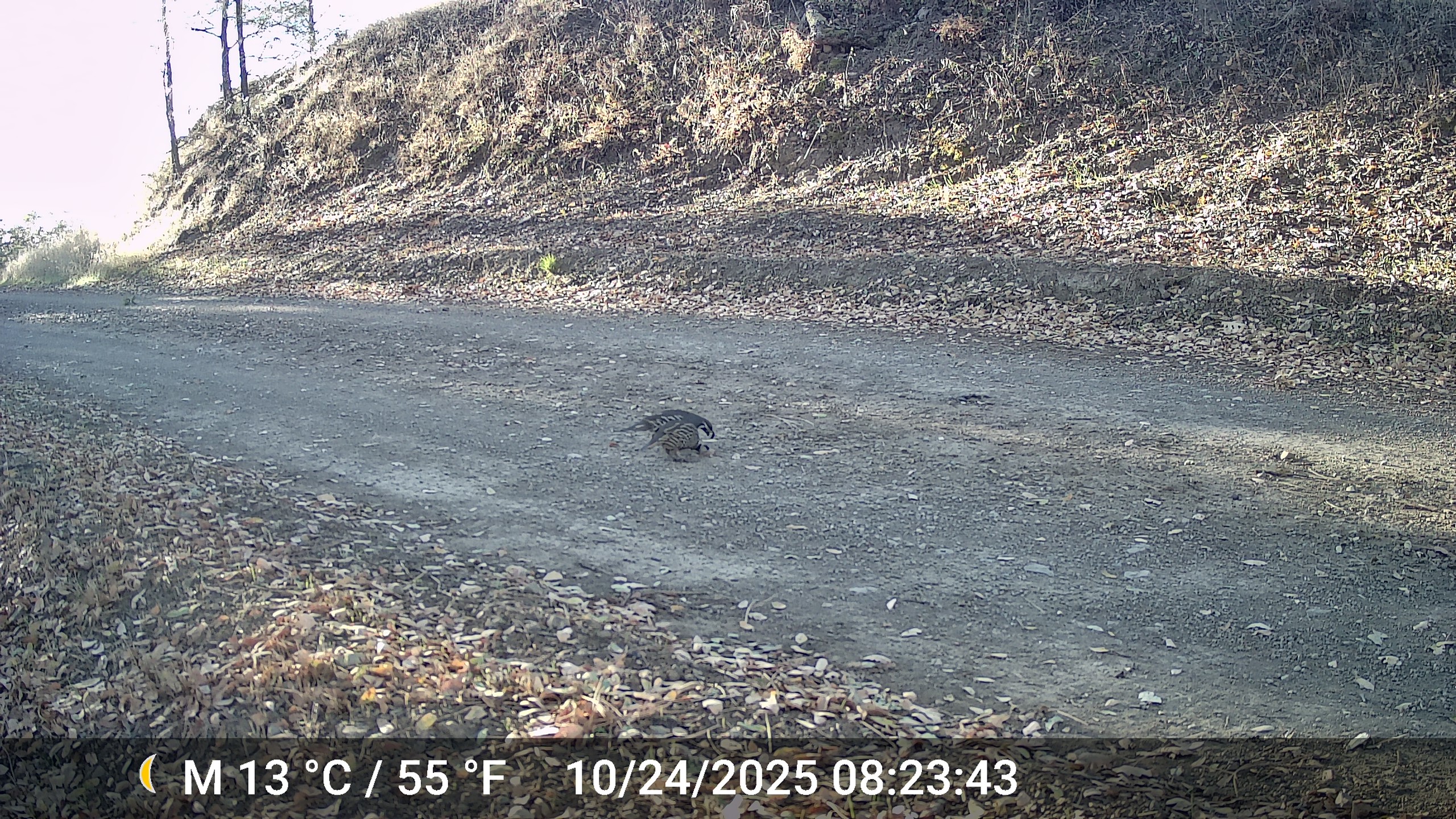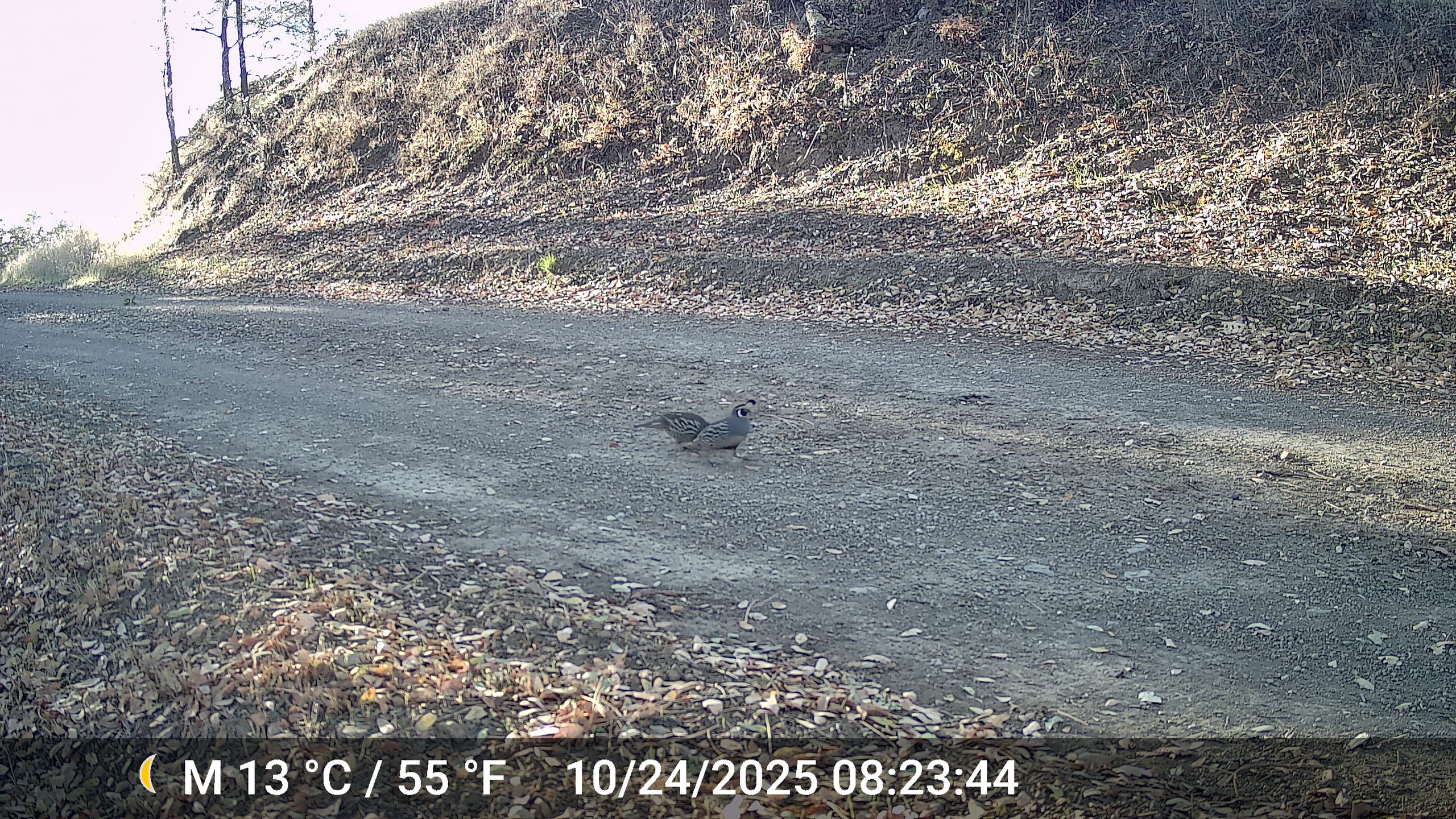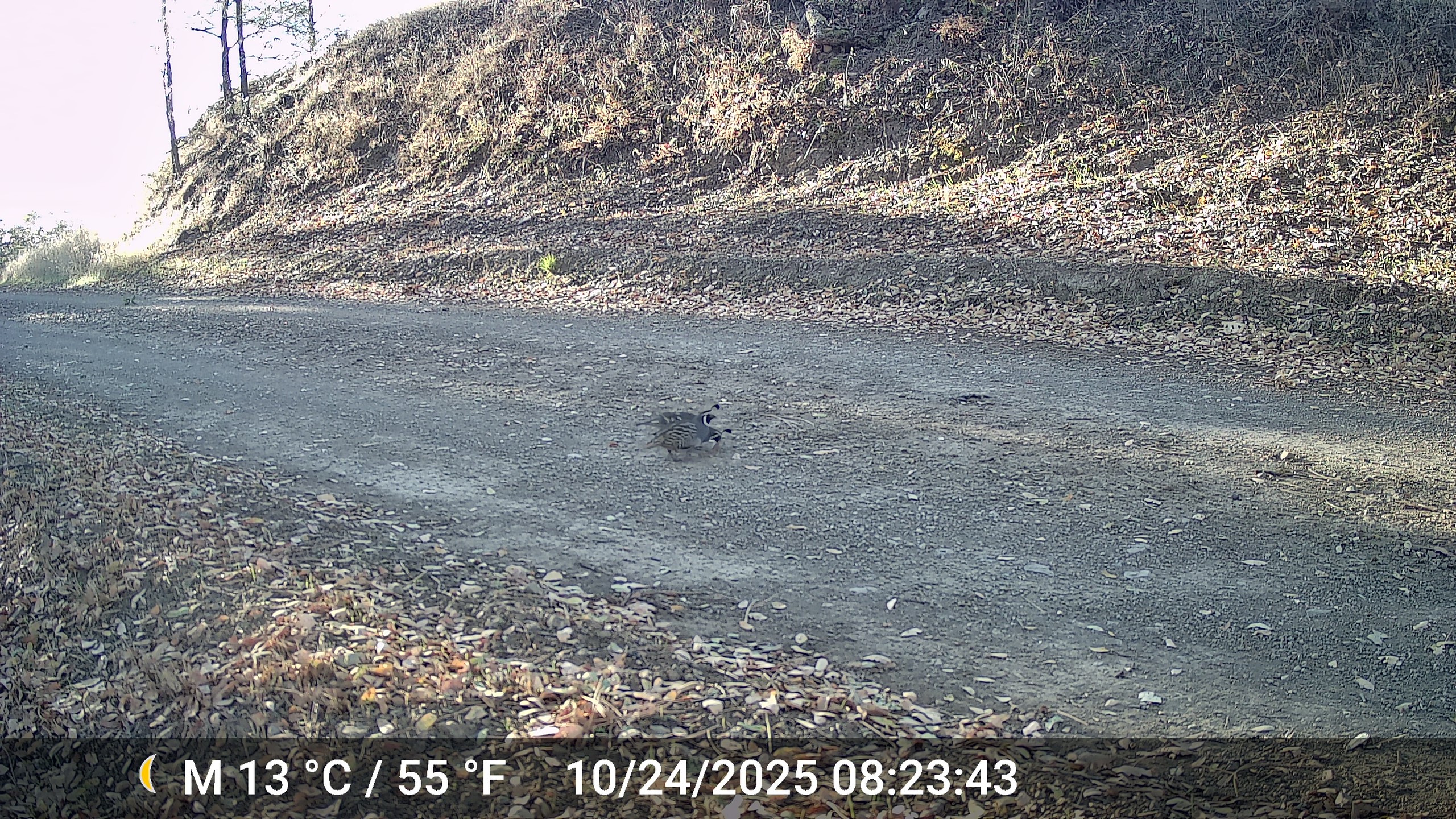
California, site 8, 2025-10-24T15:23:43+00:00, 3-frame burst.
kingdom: Animalia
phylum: Chordata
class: Aves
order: Galliformes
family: Odontophoridae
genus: Callipepla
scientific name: Callipepla californica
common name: california quail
California quail (Callipepla californica).